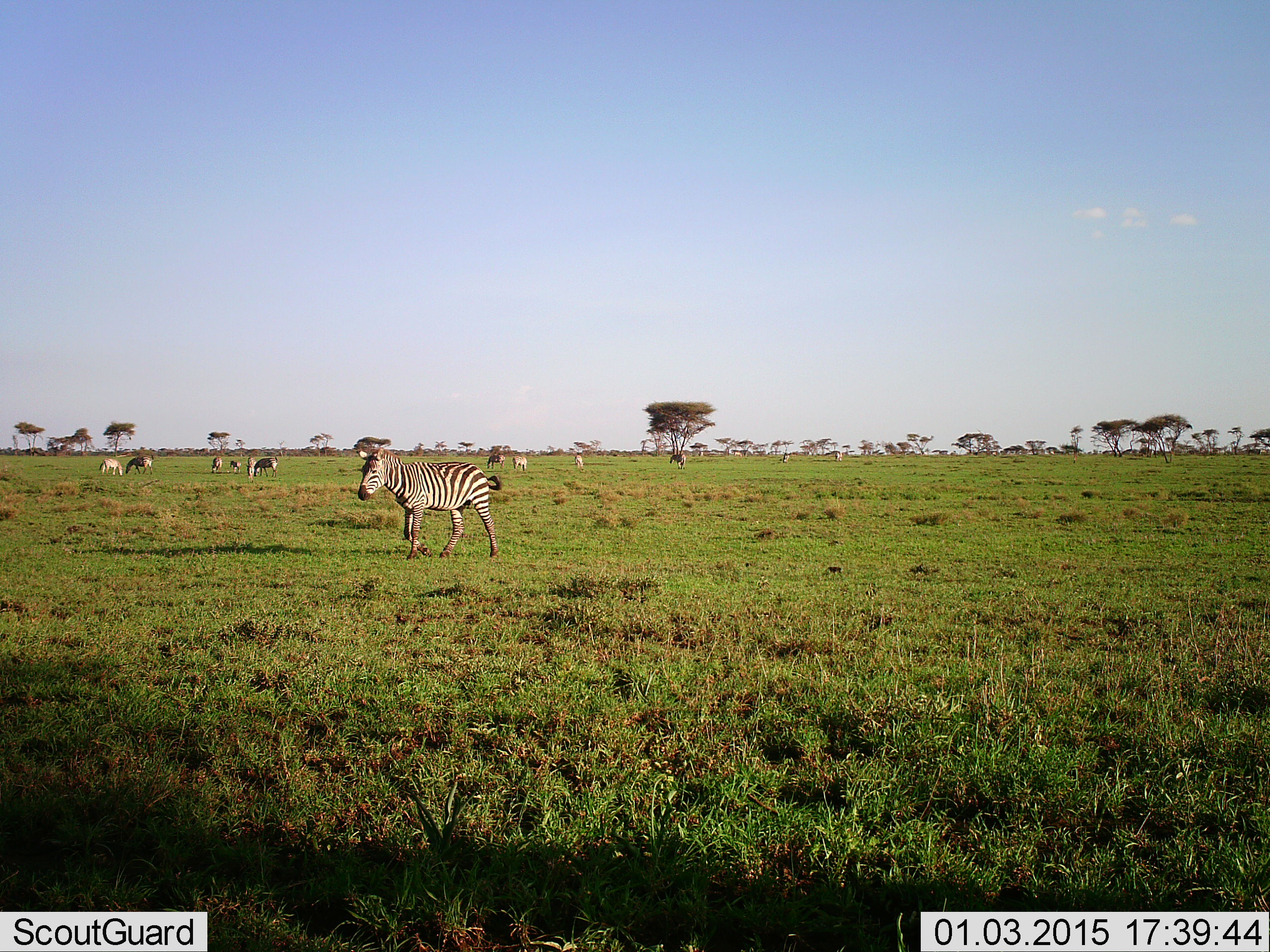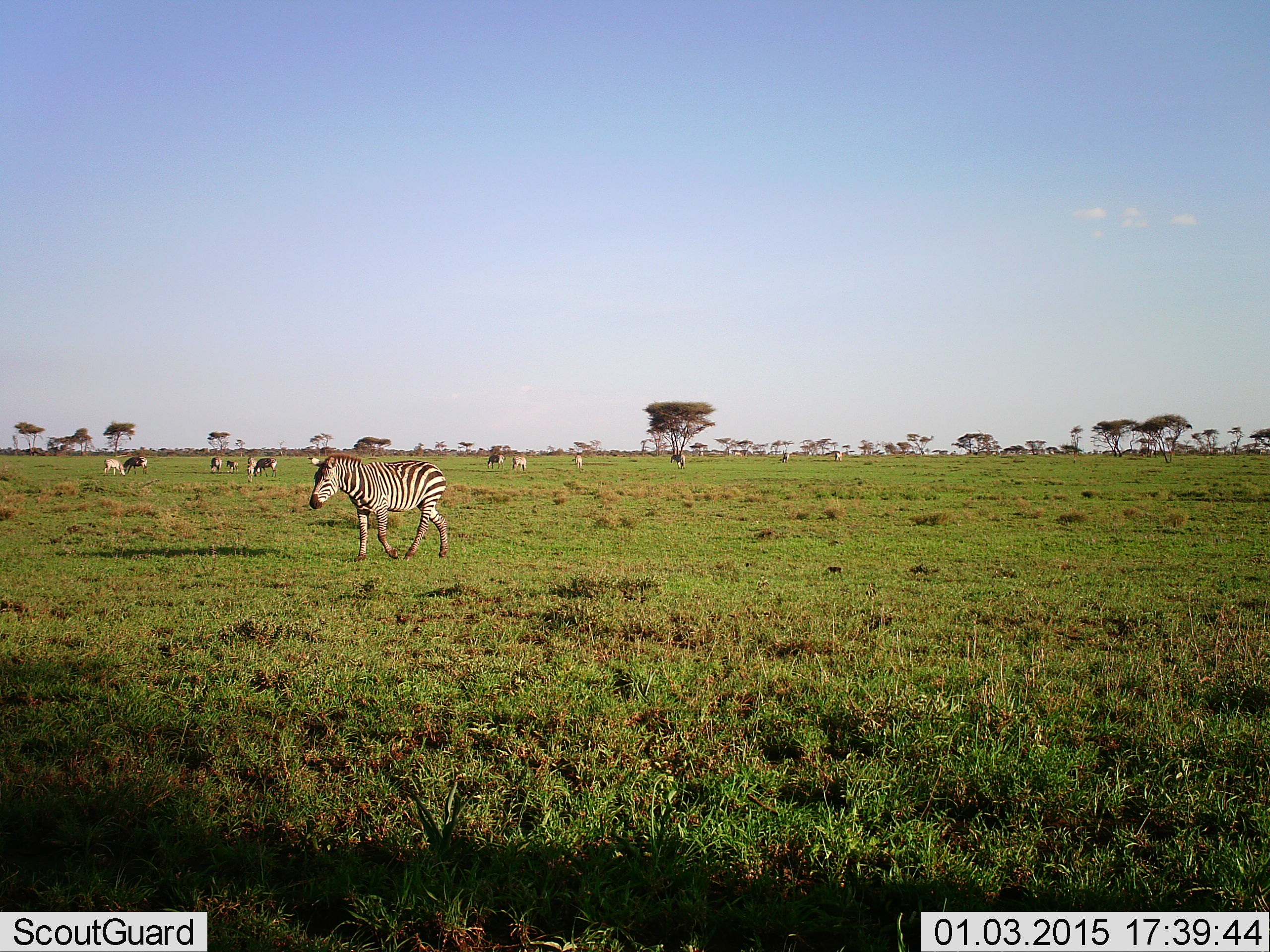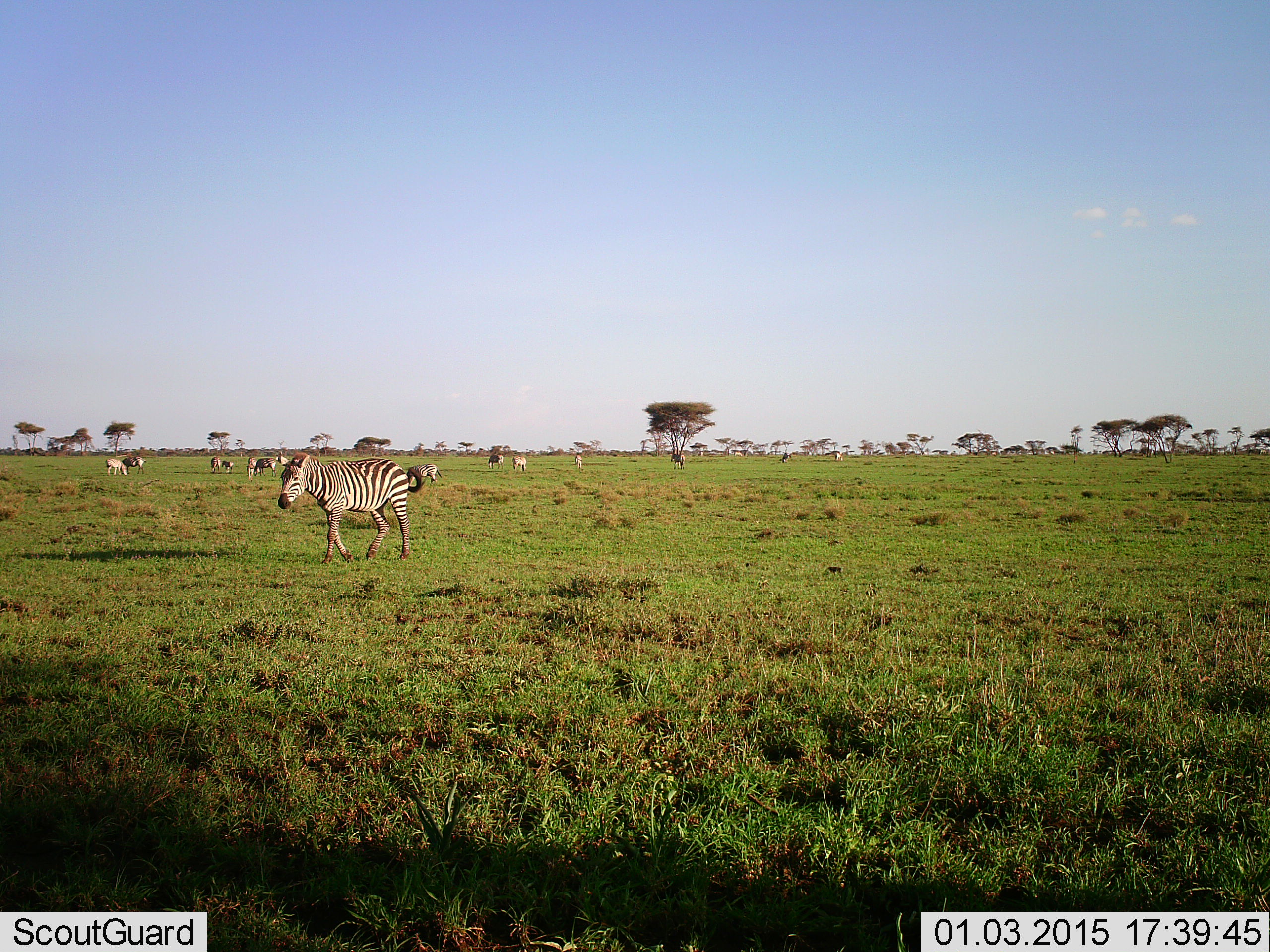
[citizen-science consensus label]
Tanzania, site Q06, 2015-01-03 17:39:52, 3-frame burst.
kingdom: Animalia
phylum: Chordata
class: Mammalia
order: Perissodactyla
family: Equidae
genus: Equus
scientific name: Equus quagga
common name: plains zebra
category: zebra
Zebra (plains zebra) (Equus quagga), count 11-50. Behavior (volunteer vote fractions): standing 42%, resting 8%, moving 100%, interacting 8%. Young present (vote fraction): 0%. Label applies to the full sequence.